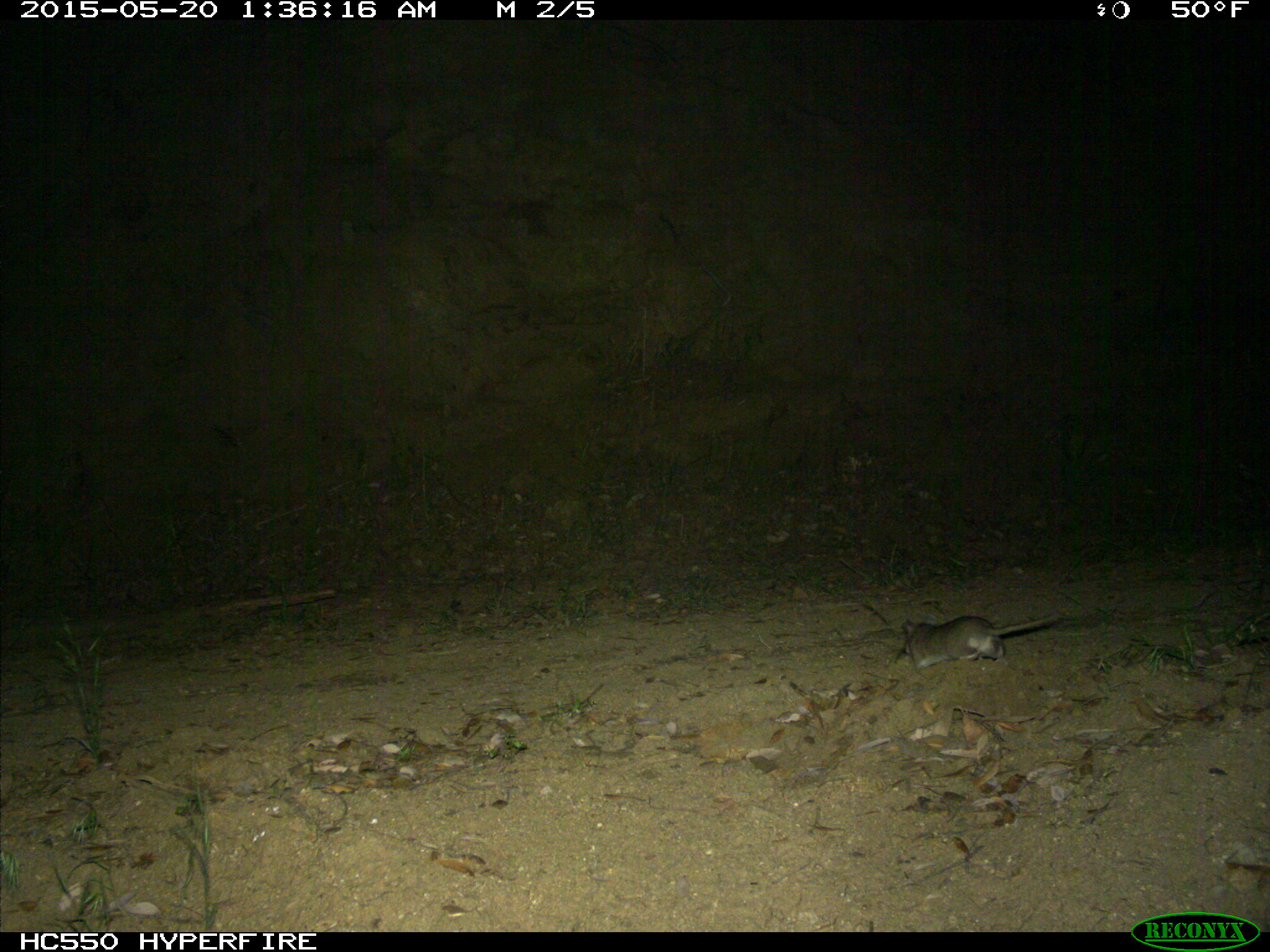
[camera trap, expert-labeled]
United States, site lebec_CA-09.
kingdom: Animalia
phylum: Chordata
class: Mammalia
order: Rodentia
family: Cricetidae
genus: Neotoma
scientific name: Neotoma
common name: pack rat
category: unidentified pack rat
Unidentified pack rat (pack rat) (Neotoma).